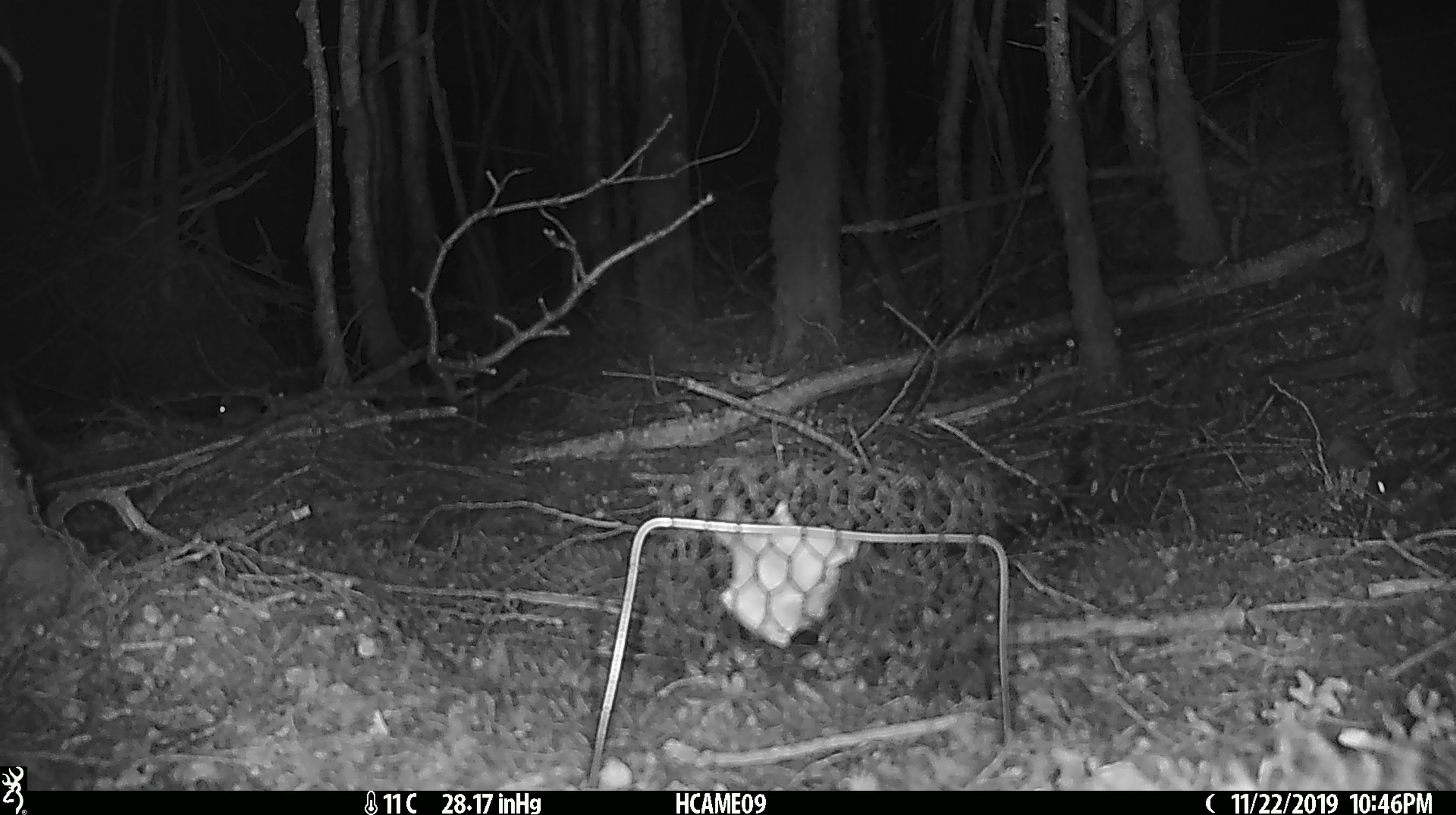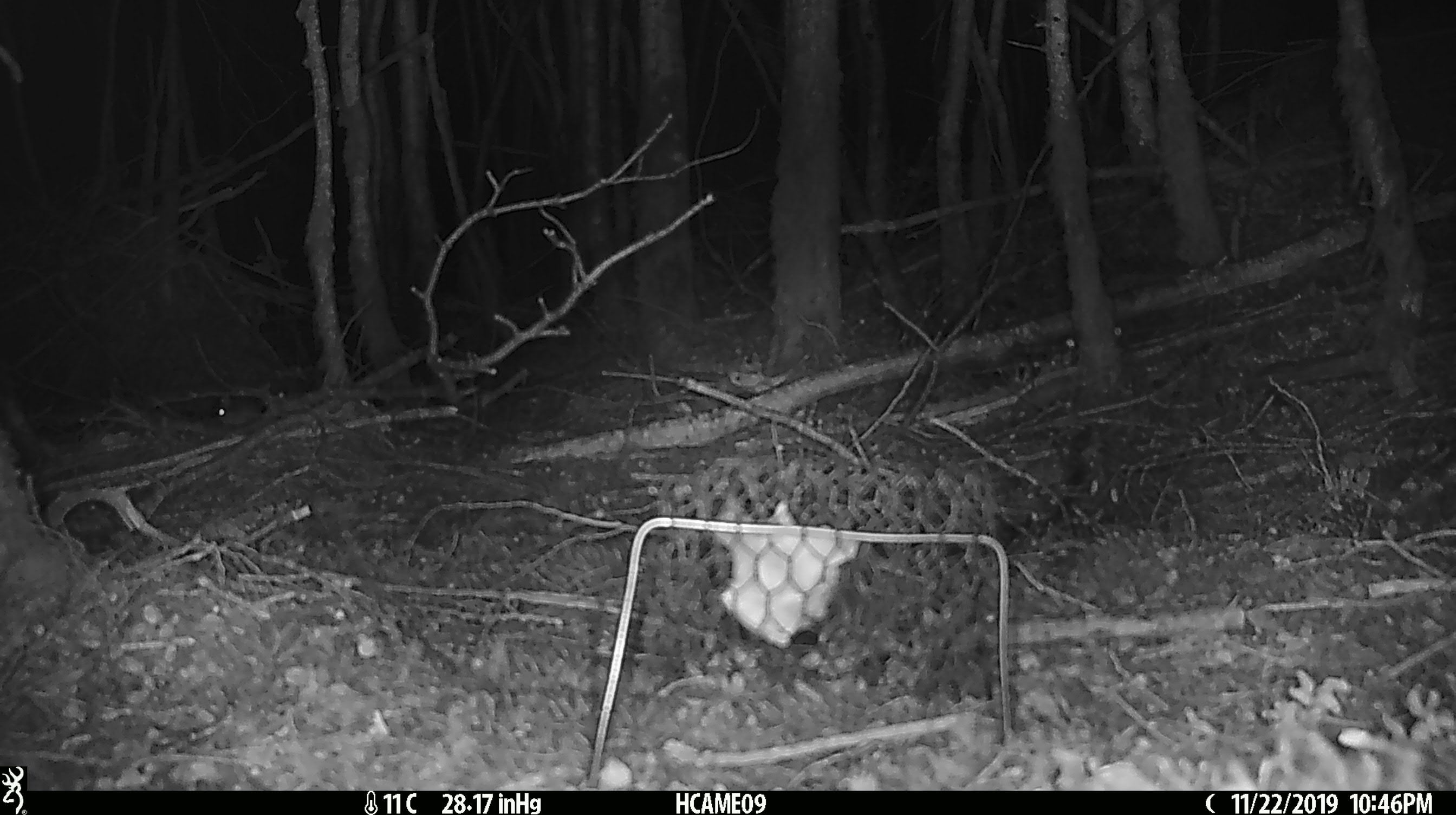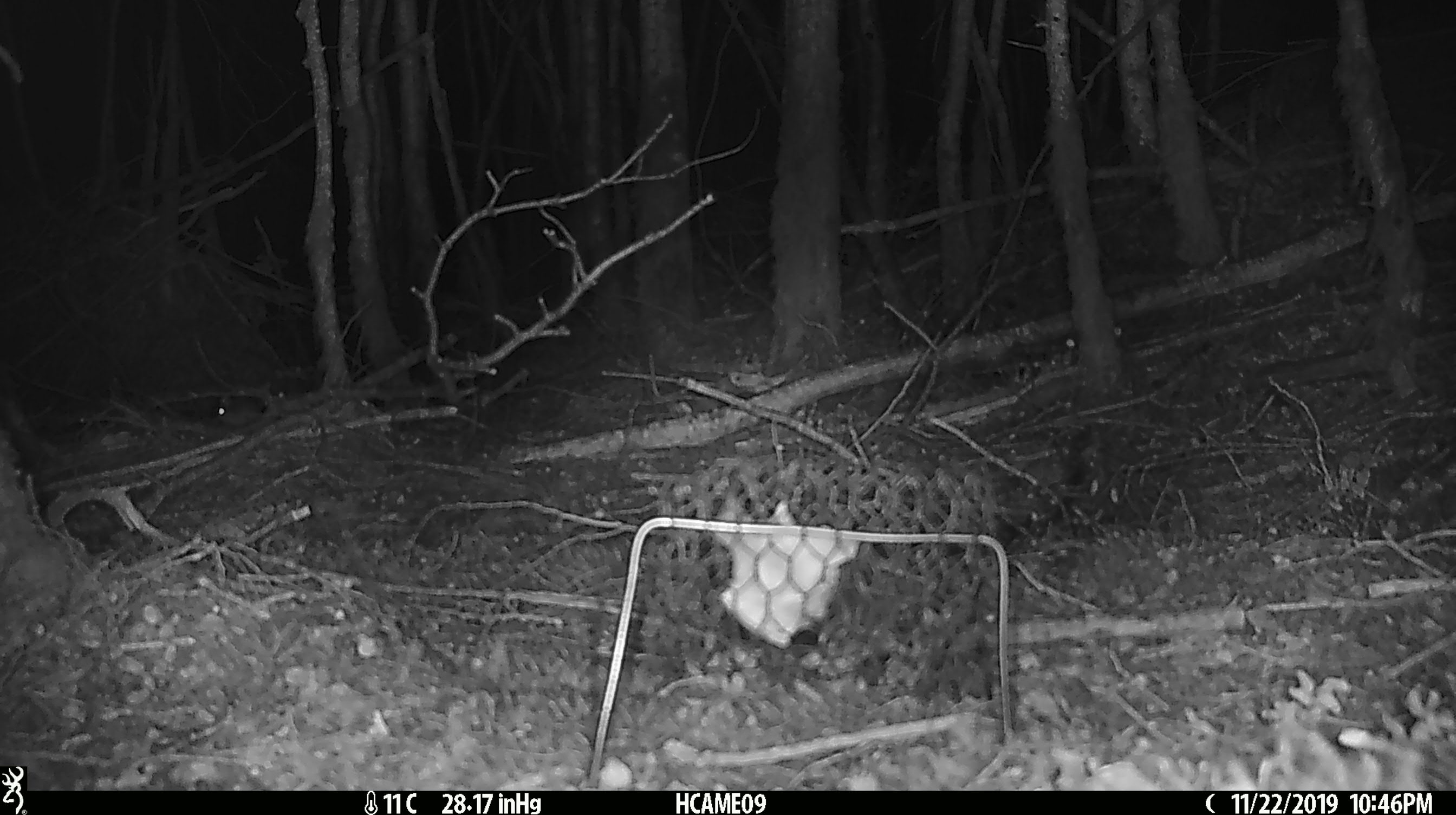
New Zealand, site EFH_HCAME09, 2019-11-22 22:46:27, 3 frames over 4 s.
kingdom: Animalia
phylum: Chordata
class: Mammalia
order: Rodentia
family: Muridae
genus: Mus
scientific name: Mus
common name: mouse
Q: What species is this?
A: Mouse (Mus).